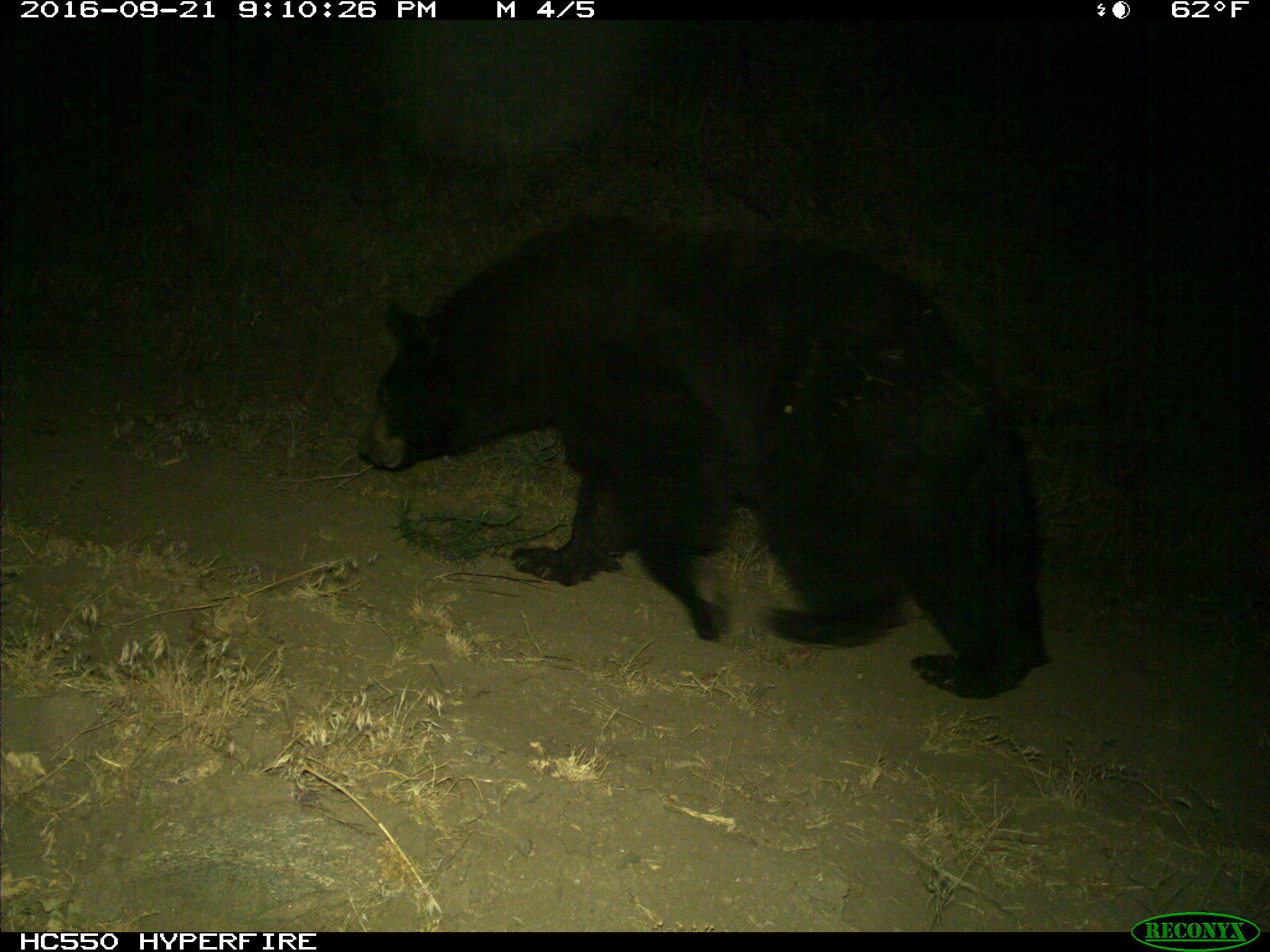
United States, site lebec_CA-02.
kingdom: Animalia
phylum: Chordata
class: Mammalia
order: Carnivora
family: Ursidae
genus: Ursus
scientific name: Ursus americanus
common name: american black bear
Ursus americanus (american black bear).